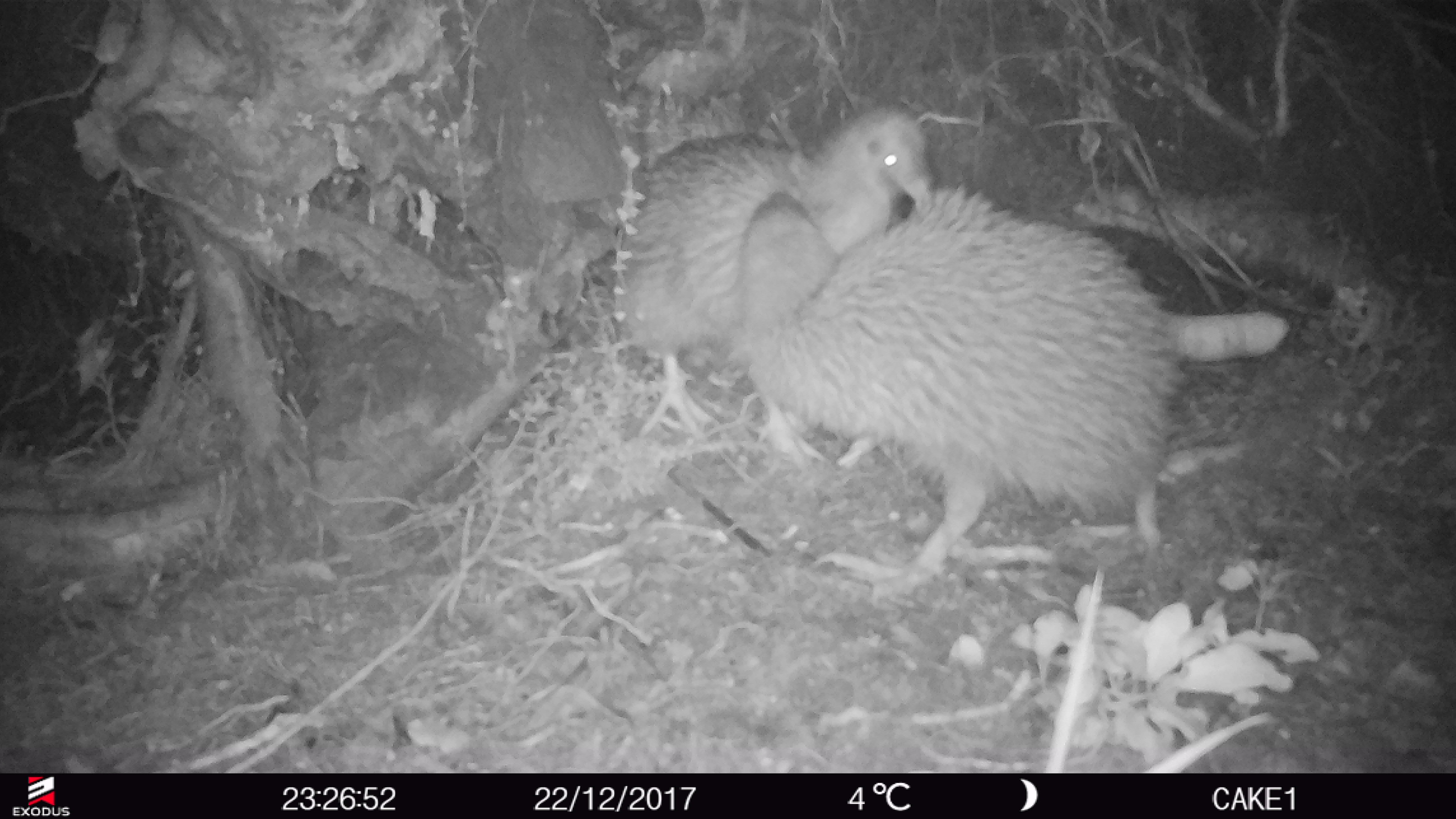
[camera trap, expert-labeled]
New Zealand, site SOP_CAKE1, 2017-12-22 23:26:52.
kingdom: Animalia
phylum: Chordata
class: Aves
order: Apterygiformes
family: Apterygidae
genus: Apteryx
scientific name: Apteryx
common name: kiwi